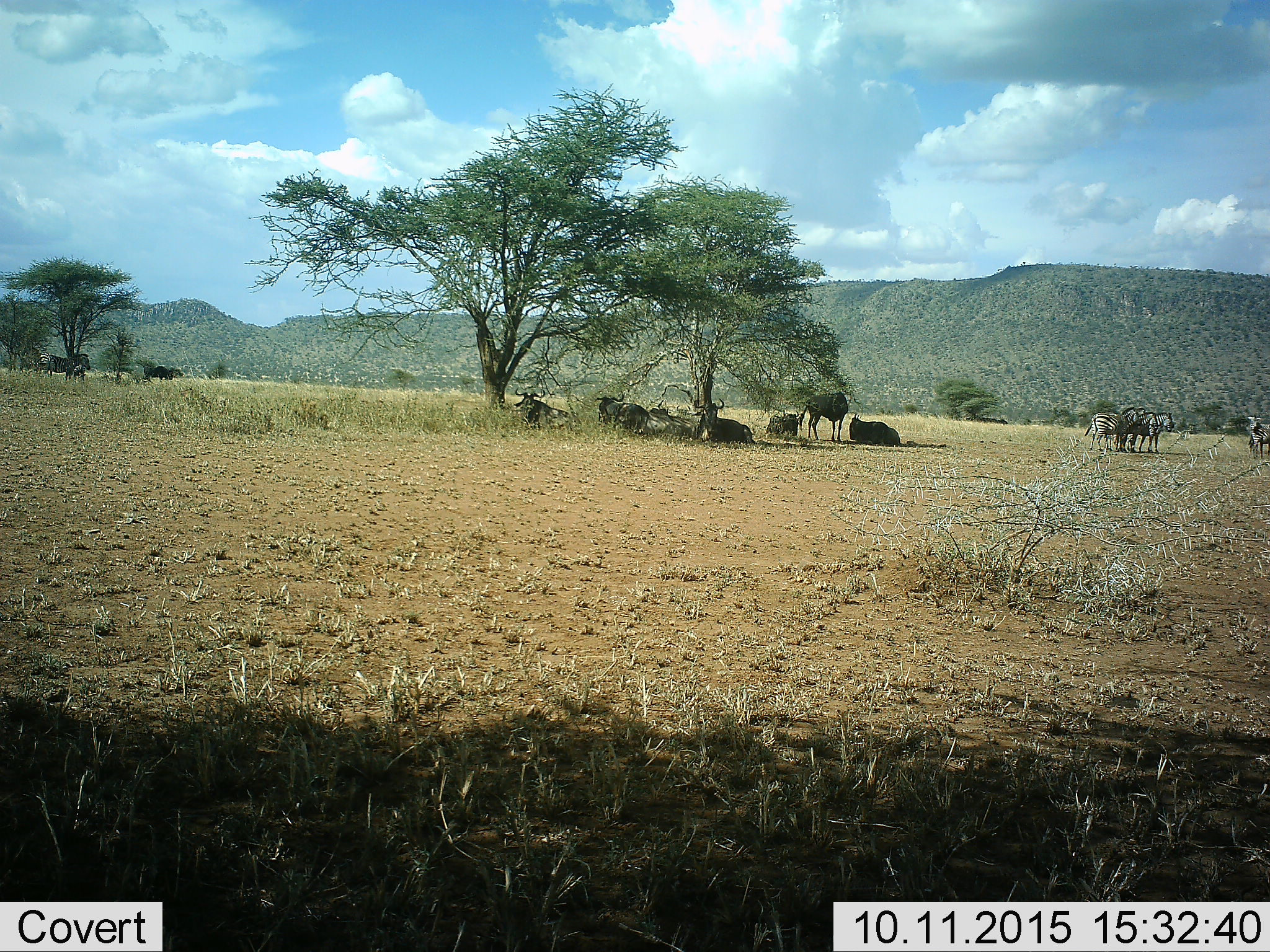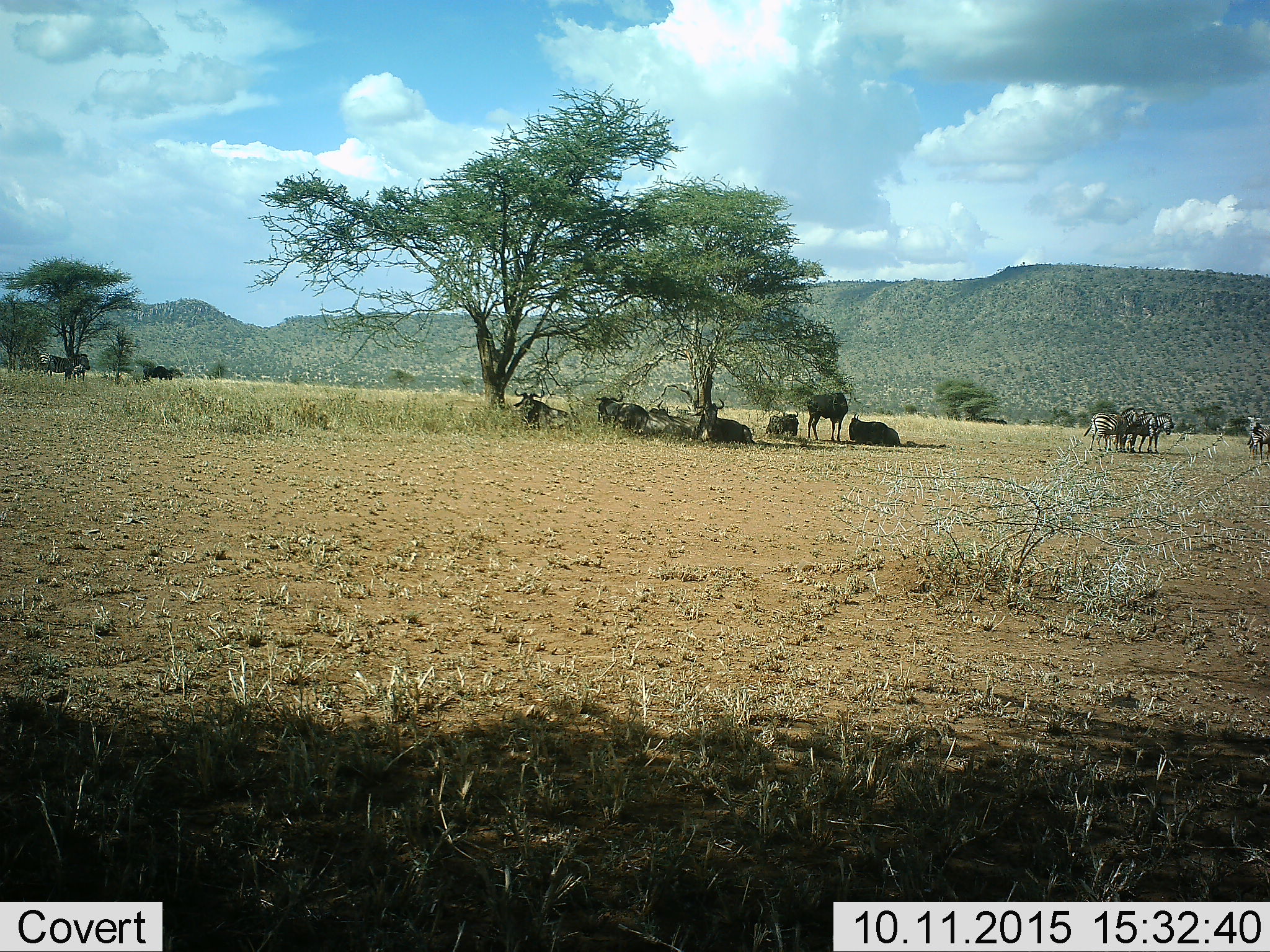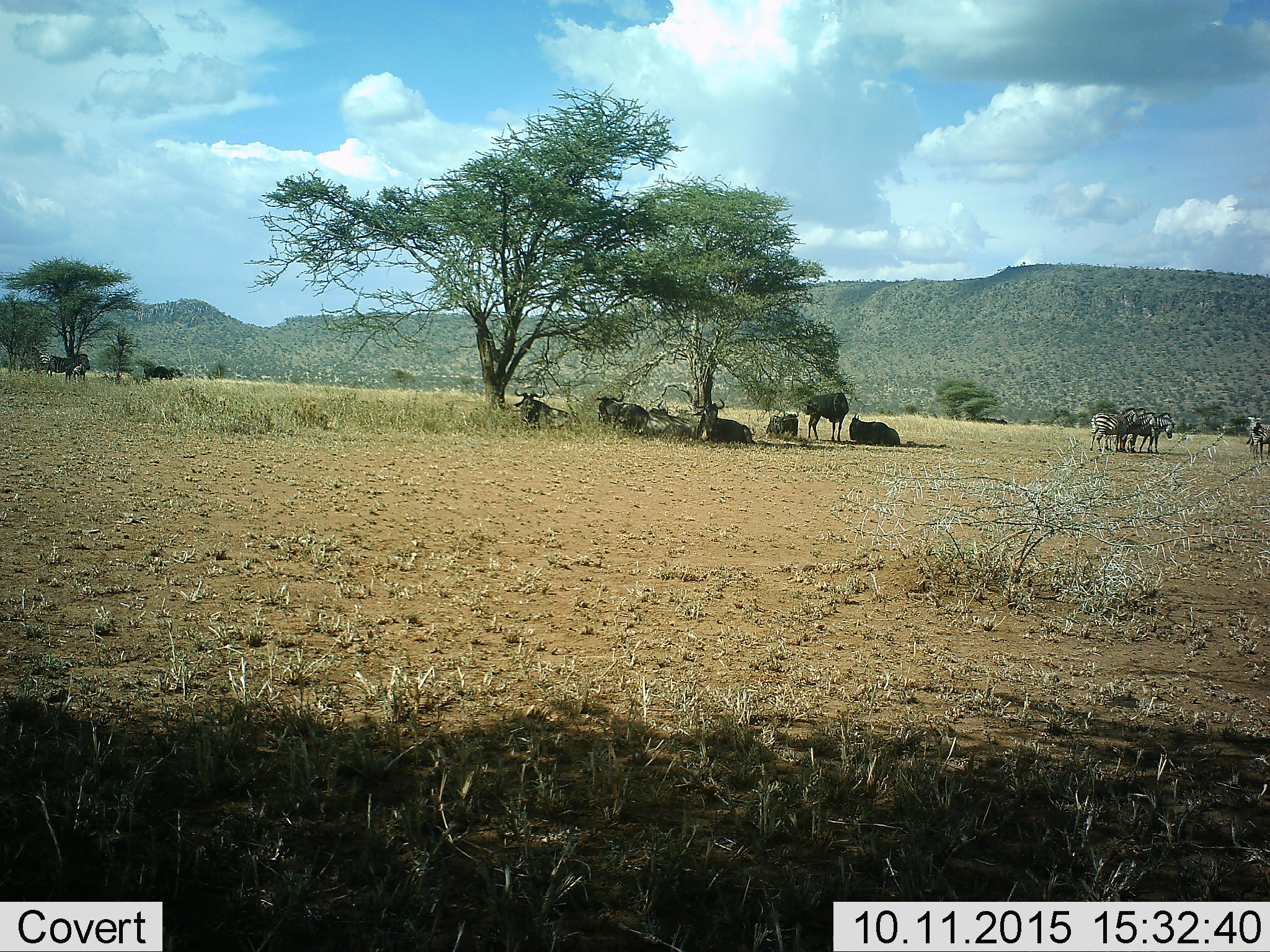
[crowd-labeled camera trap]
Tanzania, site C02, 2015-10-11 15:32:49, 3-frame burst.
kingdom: Animalia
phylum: Chordata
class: Mammalia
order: Artiodactyla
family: Bovidae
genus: Connochaetes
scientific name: Connochaetes taurinus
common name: blue wildebeest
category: wildebeest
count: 8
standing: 40%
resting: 100%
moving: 0%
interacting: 0%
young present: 0%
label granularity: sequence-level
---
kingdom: Animalia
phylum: Chordata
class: Mammalia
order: Perissodactyla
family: Equidae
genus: Equus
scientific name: Equus quagga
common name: plains zebra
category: zebra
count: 6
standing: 88%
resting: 12%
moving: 0%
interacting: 12%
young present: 12%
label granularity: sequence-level